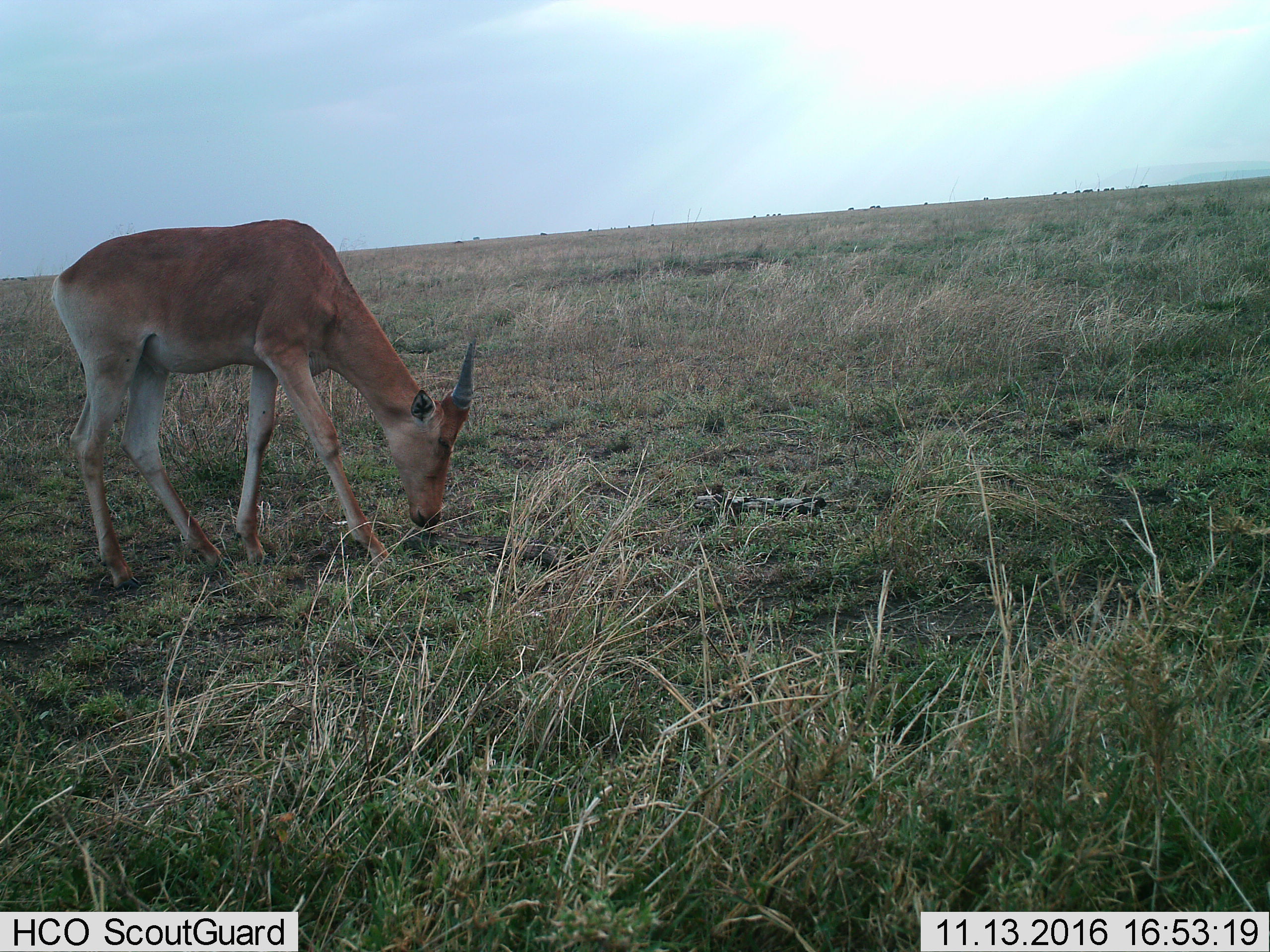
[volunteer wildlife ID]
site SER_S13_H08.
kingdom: Animalia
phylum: Chordata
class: Mammalia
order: Artiodactyla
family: Bovidae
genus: Alcelaphus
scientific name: Alcelaphus buselaphus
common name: hartebeest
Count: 1.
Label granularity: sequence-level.